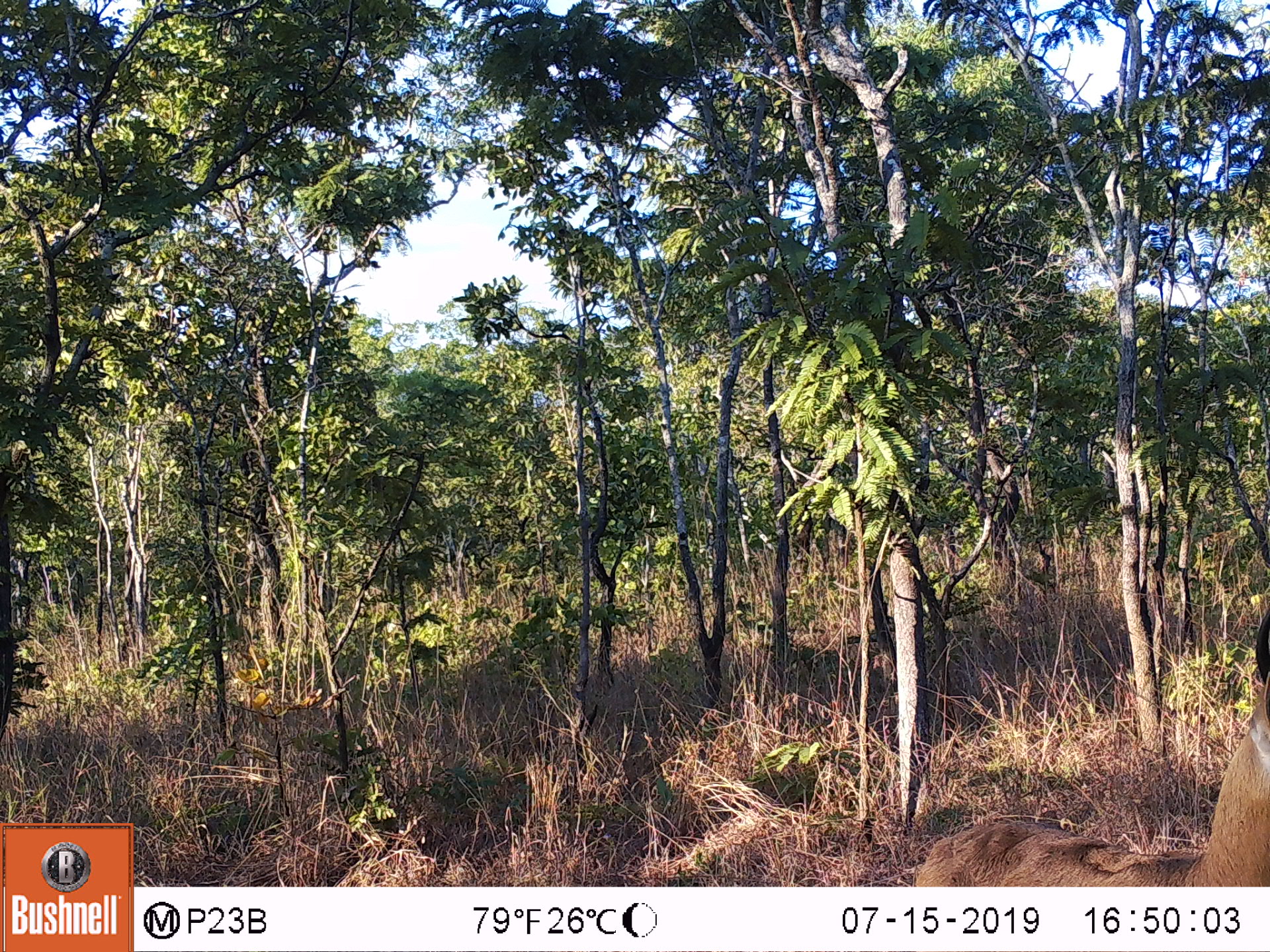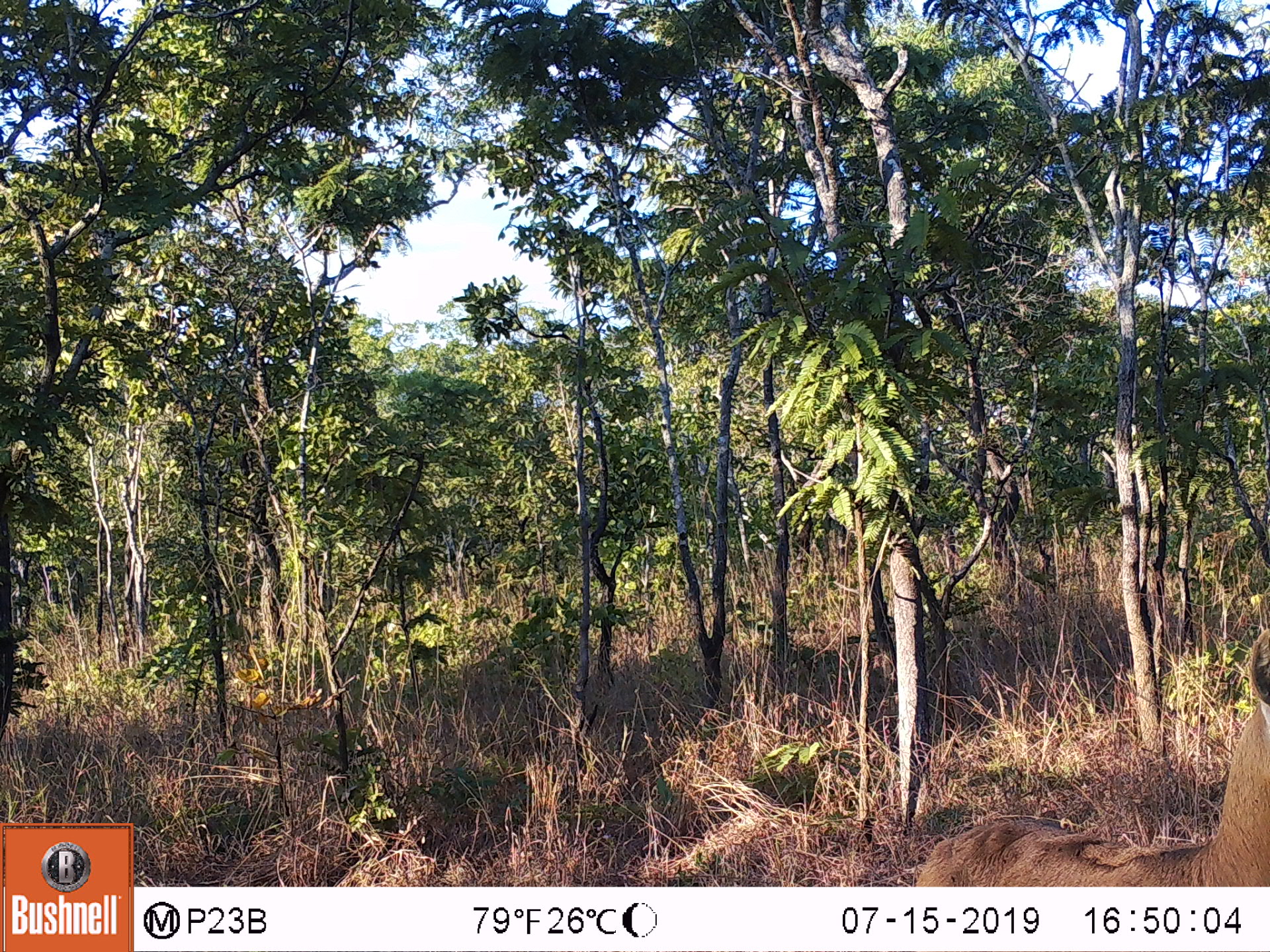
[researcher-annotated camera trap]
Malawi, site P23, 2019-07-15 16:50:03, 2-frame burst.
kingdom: Animalia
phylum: Chordata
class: Mammalia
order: Artiodactyla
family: Bovidae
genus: Redunca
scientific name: Redunca arundinum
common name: southern reedbuck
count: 1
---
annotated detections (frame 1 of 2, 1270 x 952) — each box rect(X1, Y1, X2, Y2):
southern reedbuck: rect(902, 611, 1262, 887)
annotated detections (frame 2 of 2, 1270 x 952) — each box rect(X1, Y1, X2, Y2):
southern reedbuck: rect(909, 624, 1262, 882)